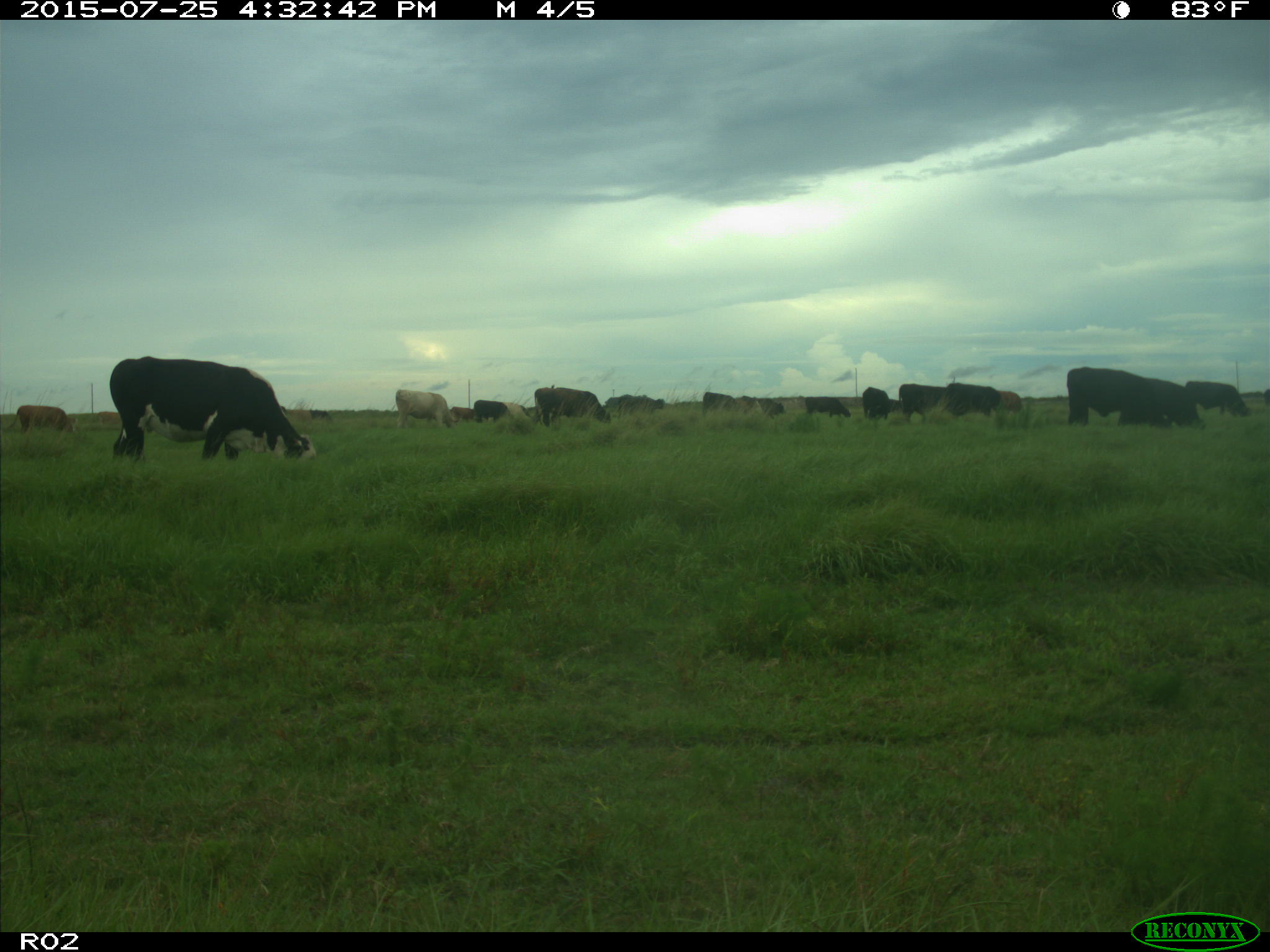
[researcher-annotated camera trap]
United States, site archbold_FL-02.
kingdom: Animalia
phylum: Chordata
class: Mammalia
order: Artiodactyla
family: Bovidae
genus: Bos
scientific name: Bos taurus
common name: domestic cow